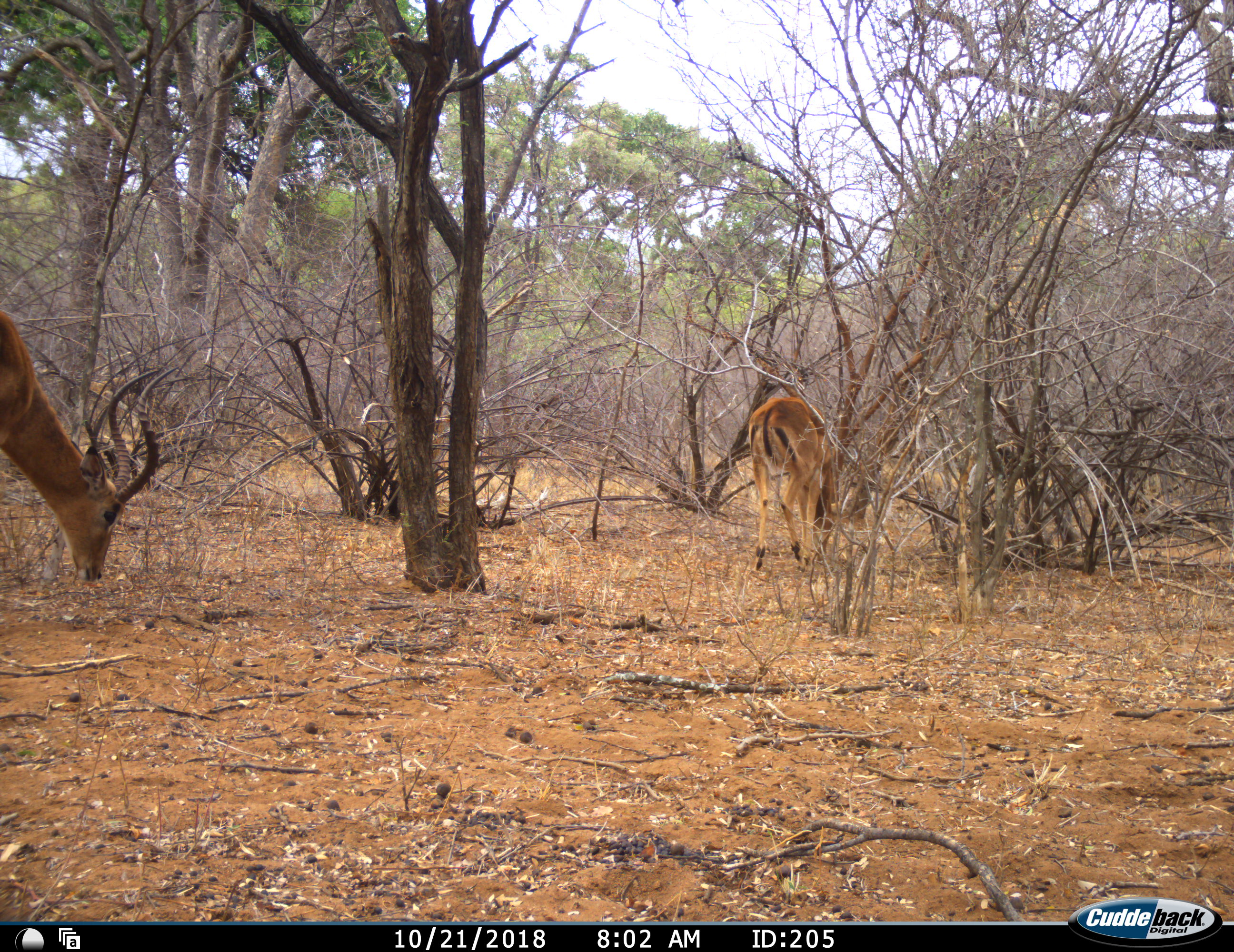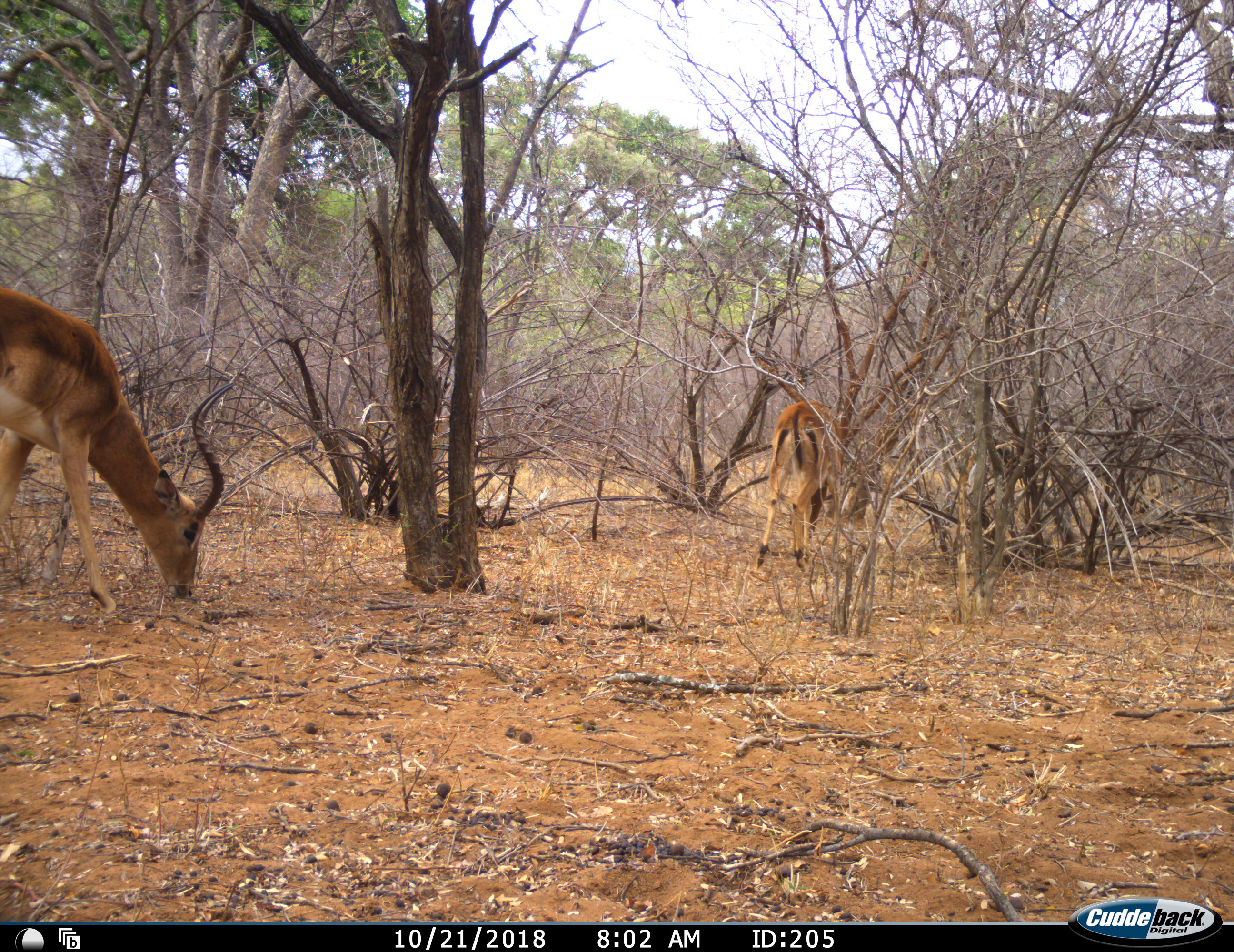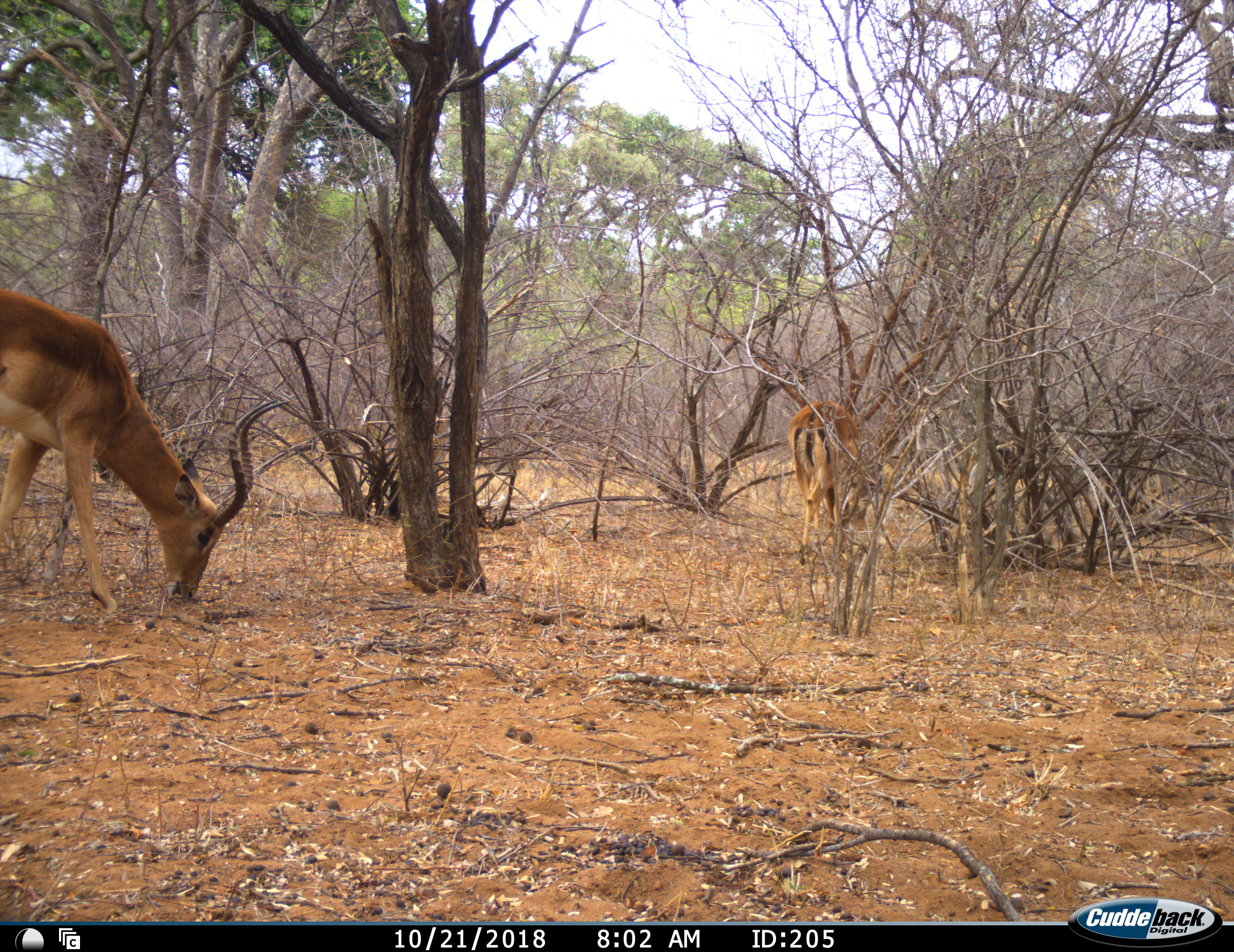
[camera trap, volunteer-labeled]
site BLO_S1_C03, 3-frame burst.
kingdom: Animalia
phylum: Chordata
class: Mammalia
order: Artiodactyla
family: Bovidae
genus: Aepyceros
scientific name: Aepyceros melampus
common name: impala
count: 2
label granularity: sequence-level